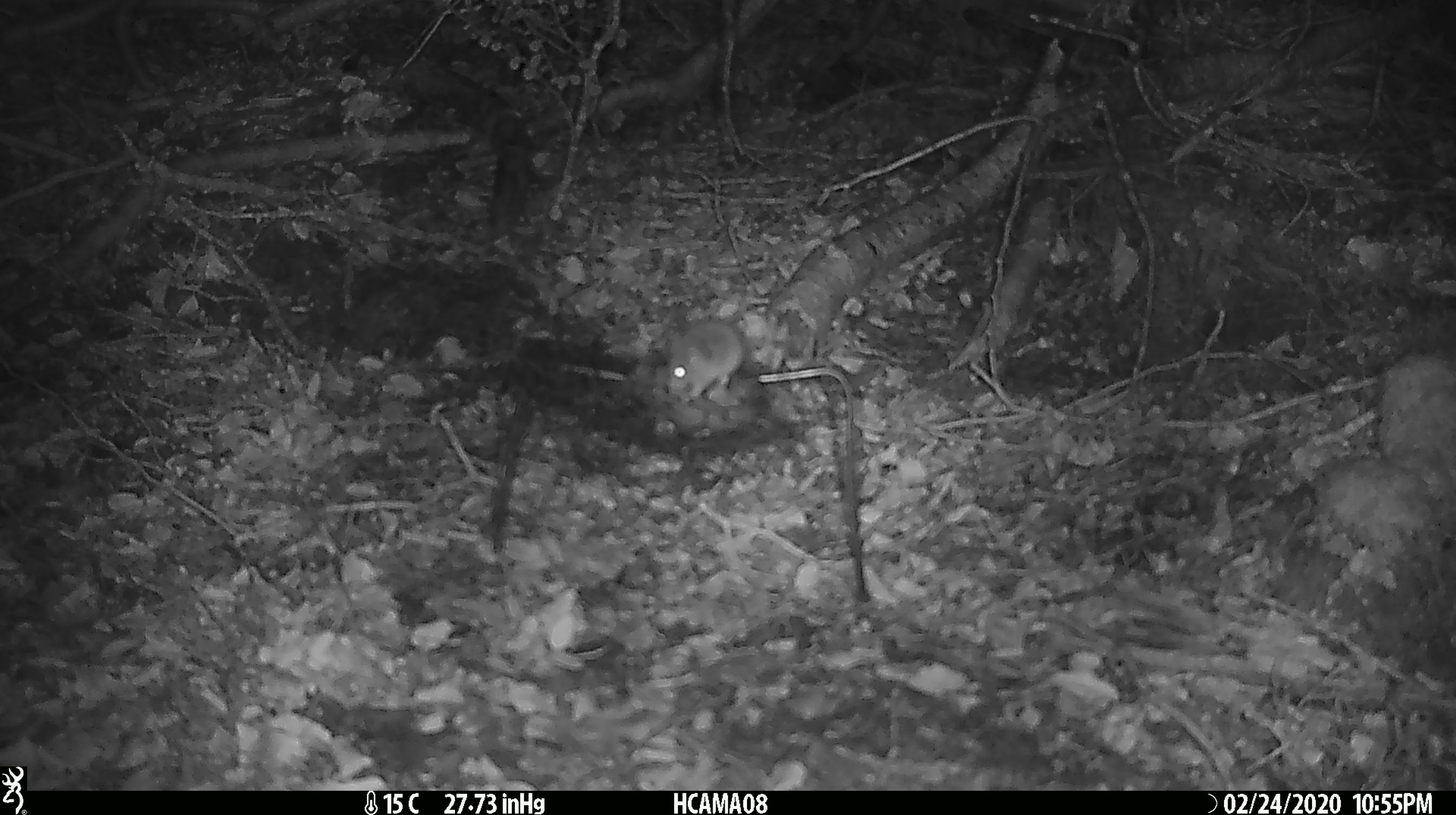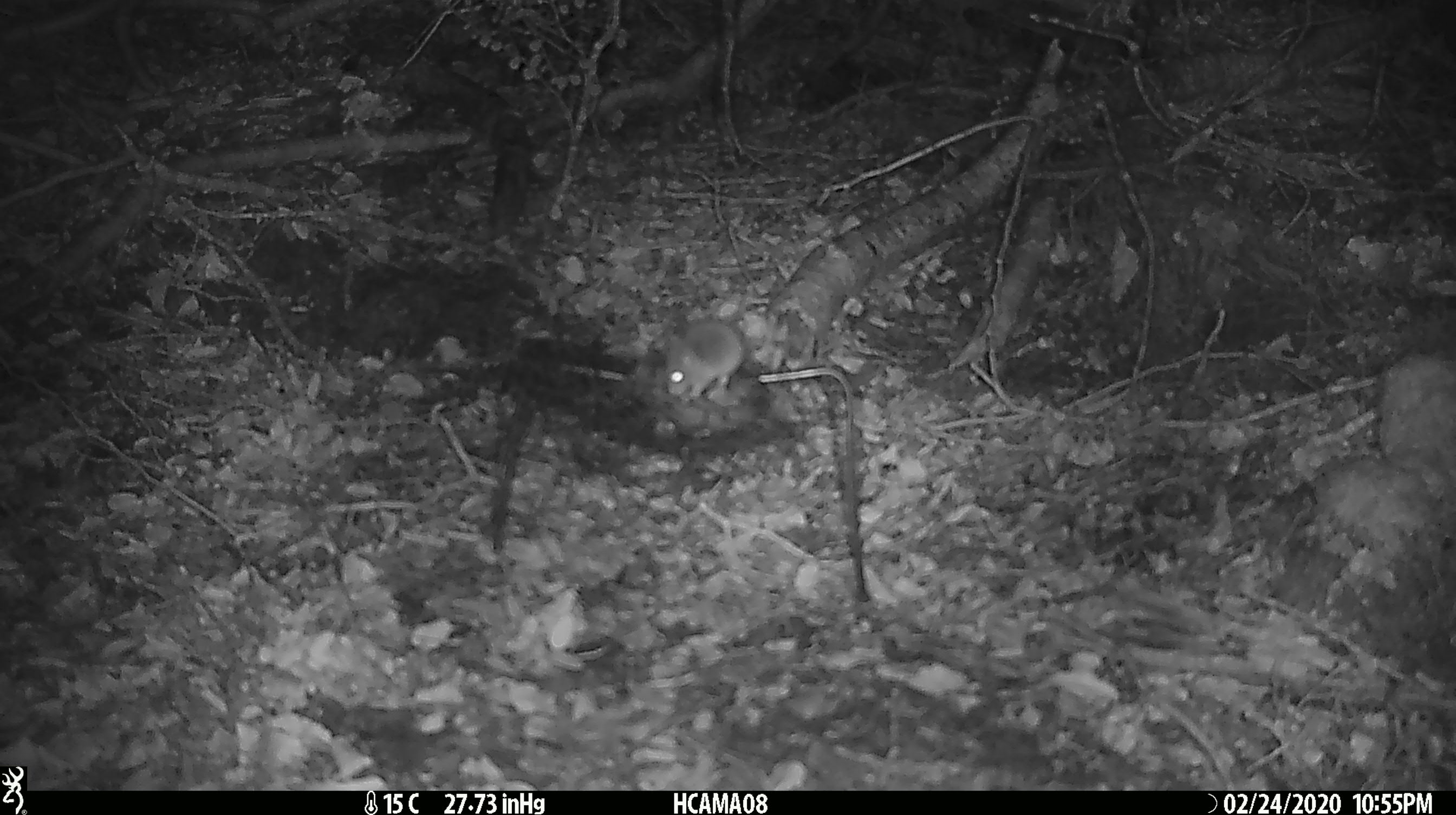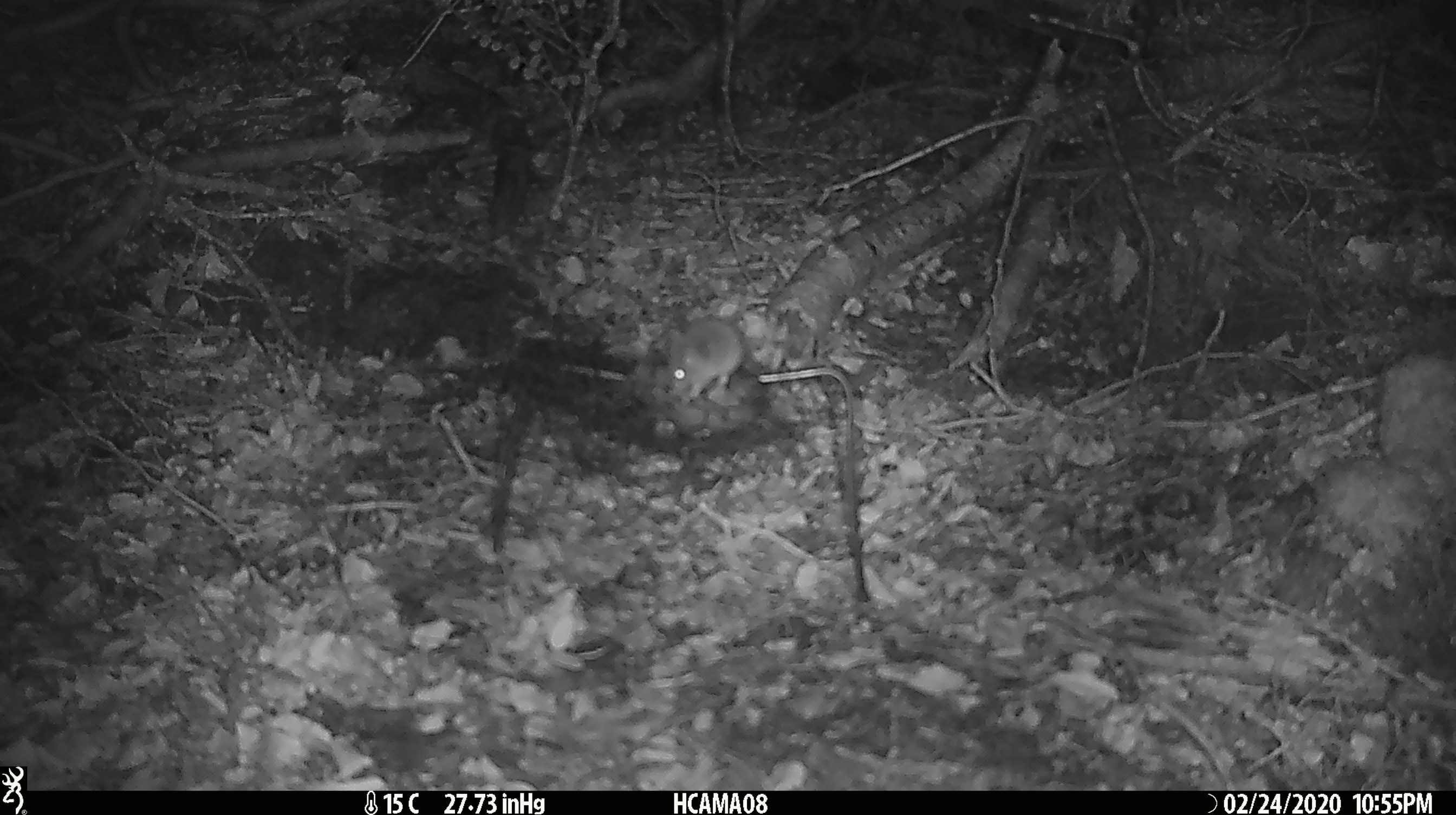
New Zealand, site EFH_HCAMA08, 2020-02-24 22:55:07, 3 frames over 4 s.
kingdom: Animalia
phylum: Chordata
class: Mammalia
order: Rodentia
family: Muridae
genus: Mus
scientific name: Mus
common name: mouse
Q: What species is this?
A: Mouse (Mus).